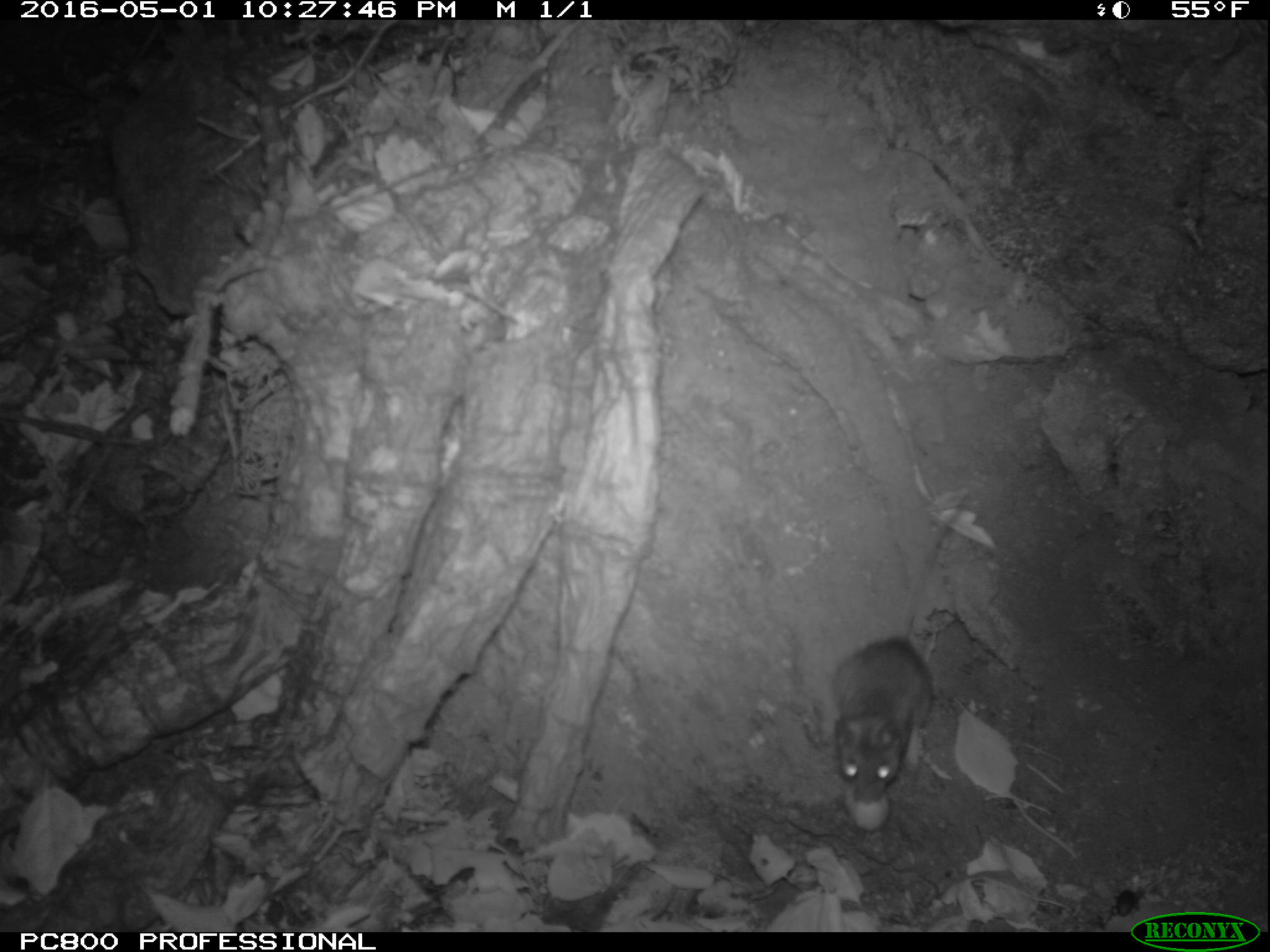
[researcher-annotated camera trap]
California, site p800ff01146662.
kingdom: Animalia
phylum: Chordata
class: Mammalia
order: Rodentia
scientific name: Rodentia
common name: rodent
Rodent (Rodentia).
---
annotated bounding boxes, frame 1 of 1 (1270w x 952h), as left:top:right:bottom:
rodent: 830:493:969:802